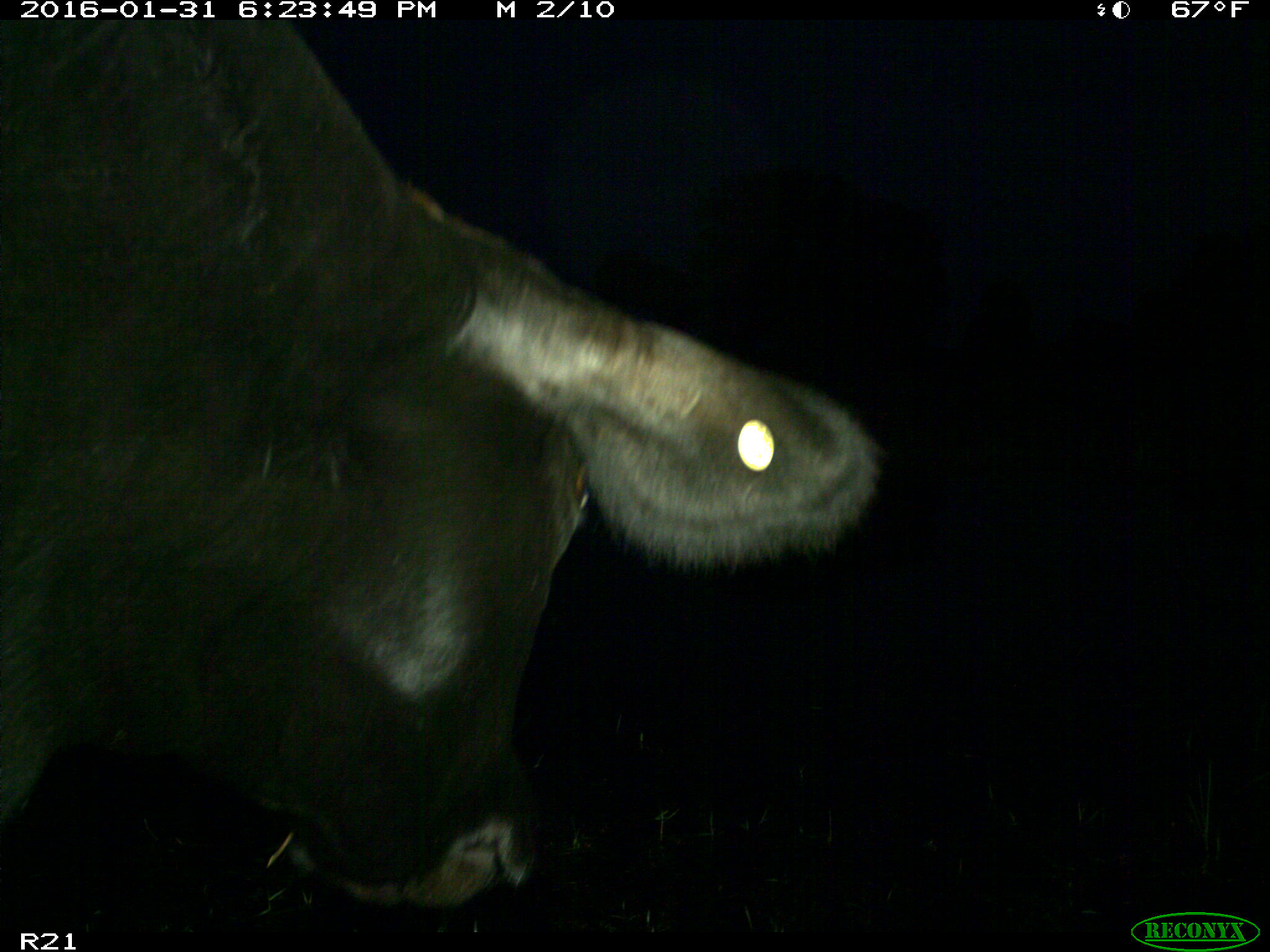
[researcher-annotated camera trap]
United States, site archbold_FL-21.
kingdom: Animalia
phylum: Chordata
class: Mammalia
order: Artiodactyla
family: Bovidae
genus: Bos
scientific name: Bos taurus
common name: domestic cow